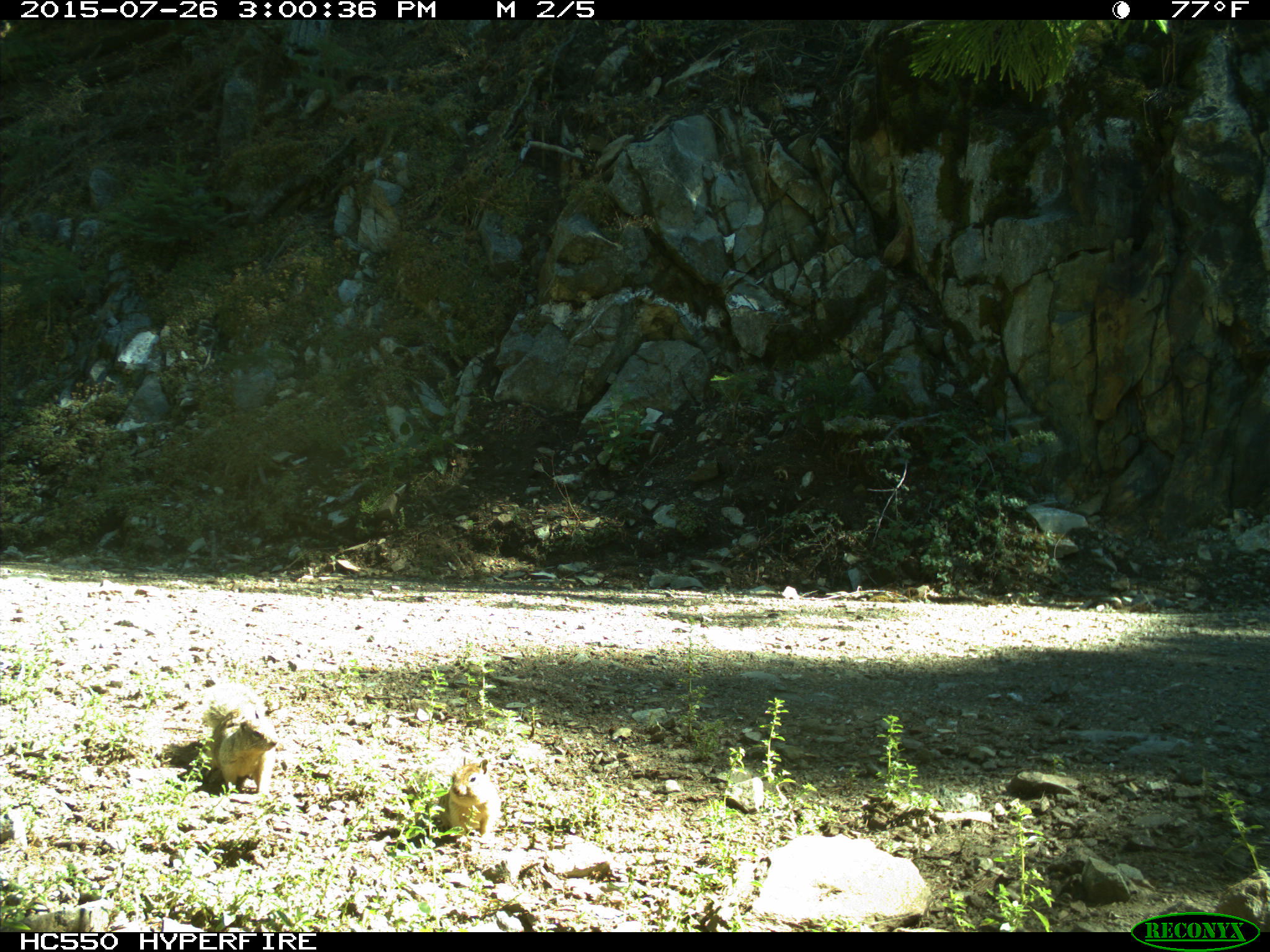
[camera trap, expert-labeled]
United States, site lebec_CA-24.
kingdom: Animalia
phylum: Chordata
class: Mammalia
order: Rodentia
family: Sciuridae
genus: Otospermophilus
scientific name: Otospermophilus beecheyi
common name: california ground squirrel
Otospermophilus beecheyi (california ground squirrel).